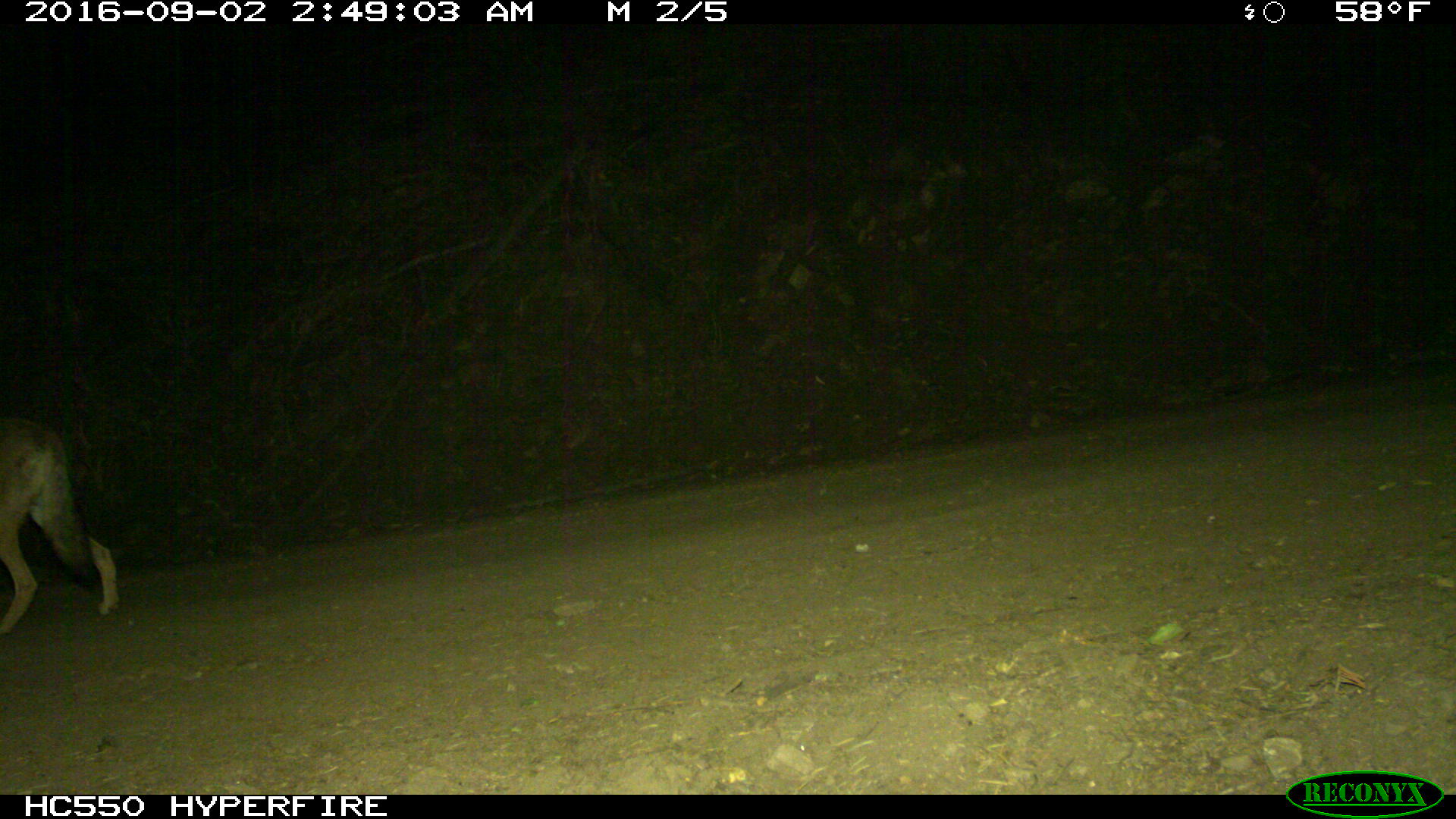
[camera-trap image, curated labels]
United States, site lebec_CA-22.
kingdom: Animalia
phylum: Chordata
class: Mammalia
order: Carnivora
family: Canidae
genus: Canis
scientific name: Canis latrans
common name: coyote